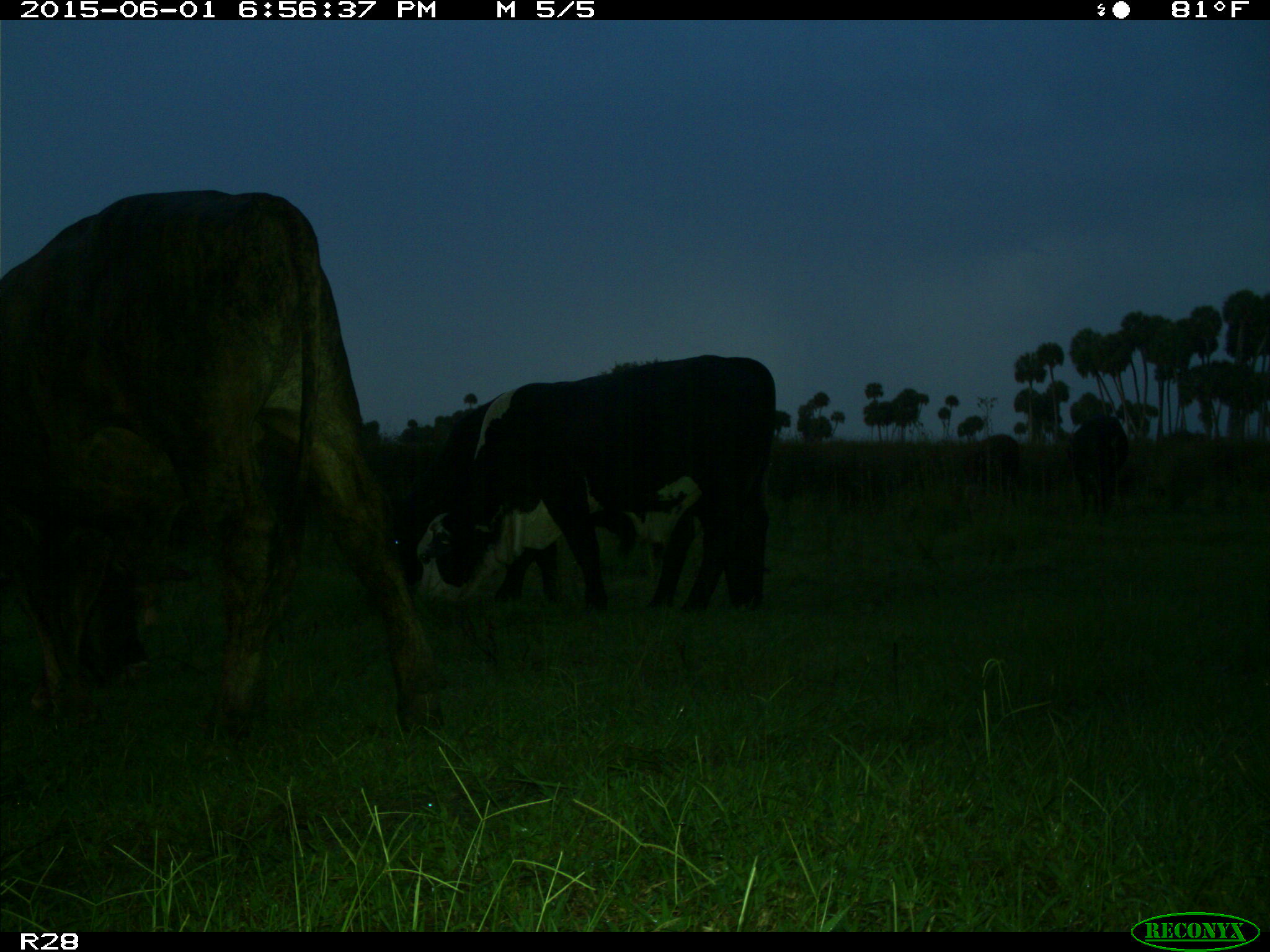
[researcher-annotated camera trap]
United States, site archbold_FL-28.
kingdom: Animalia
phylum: Chordata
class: Mammalia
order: Artiodactyla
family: Bovidae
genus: Bos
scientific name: Bos taurus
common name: domestic cow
Bos taurus (domestic cow).